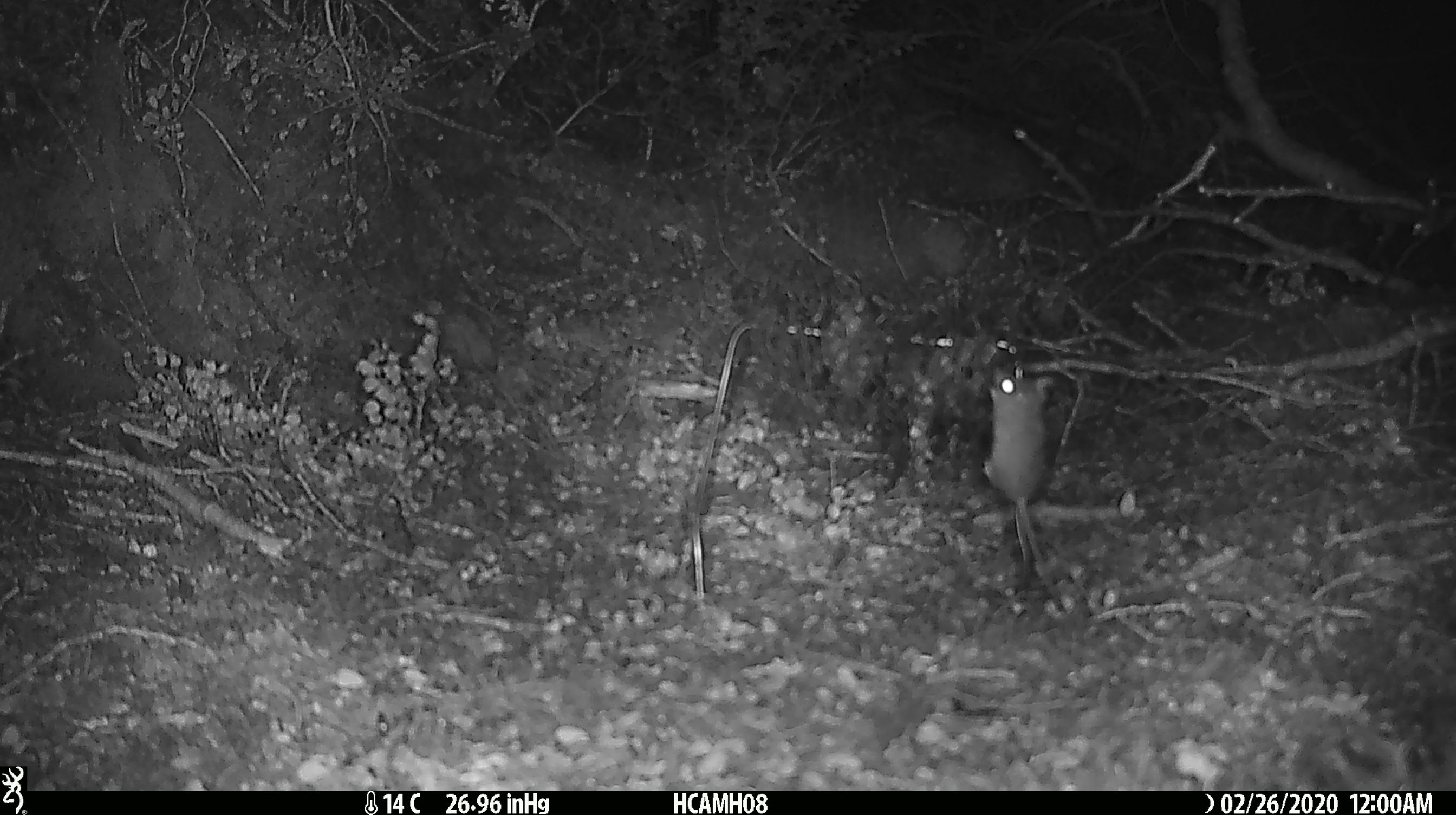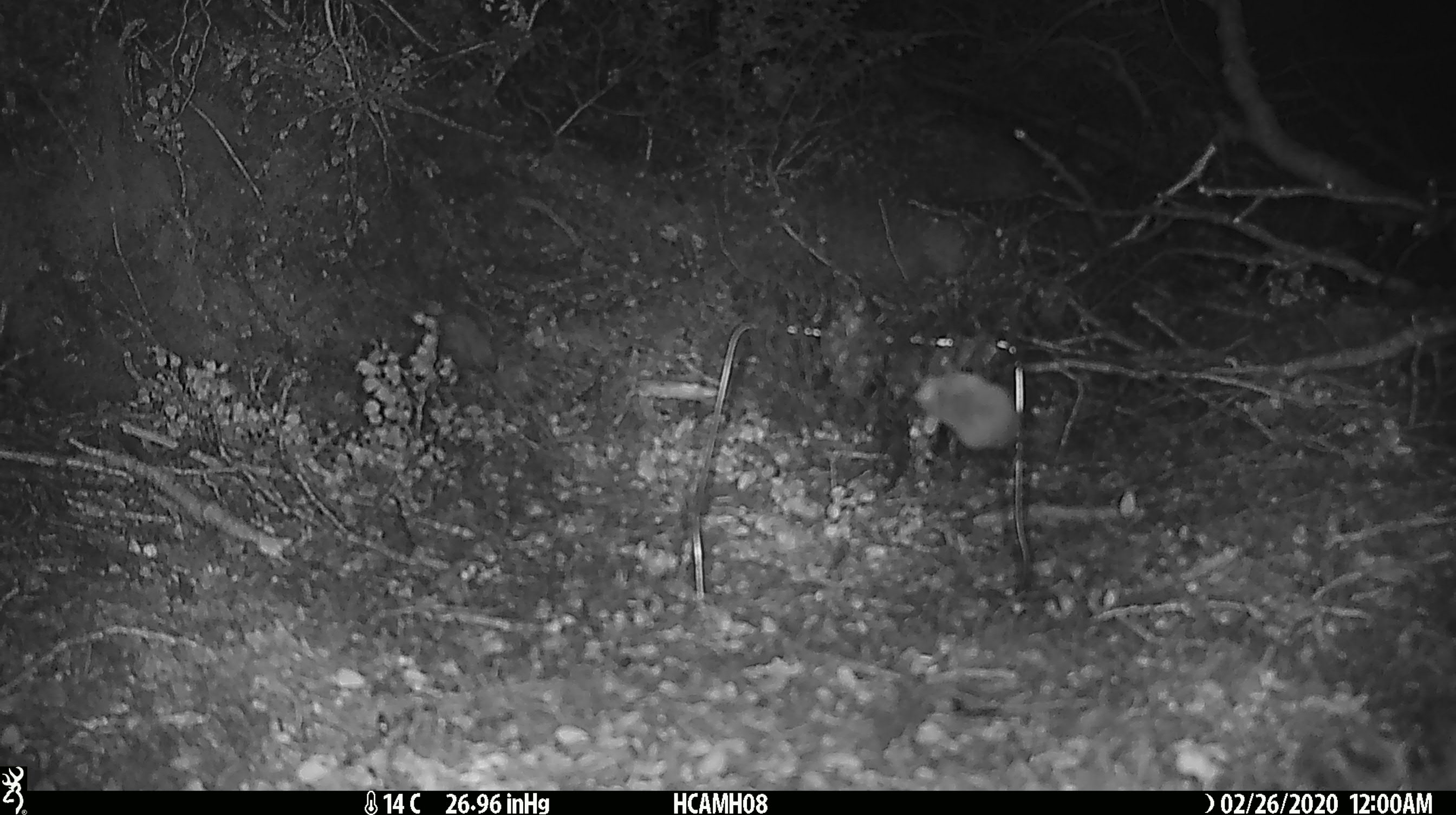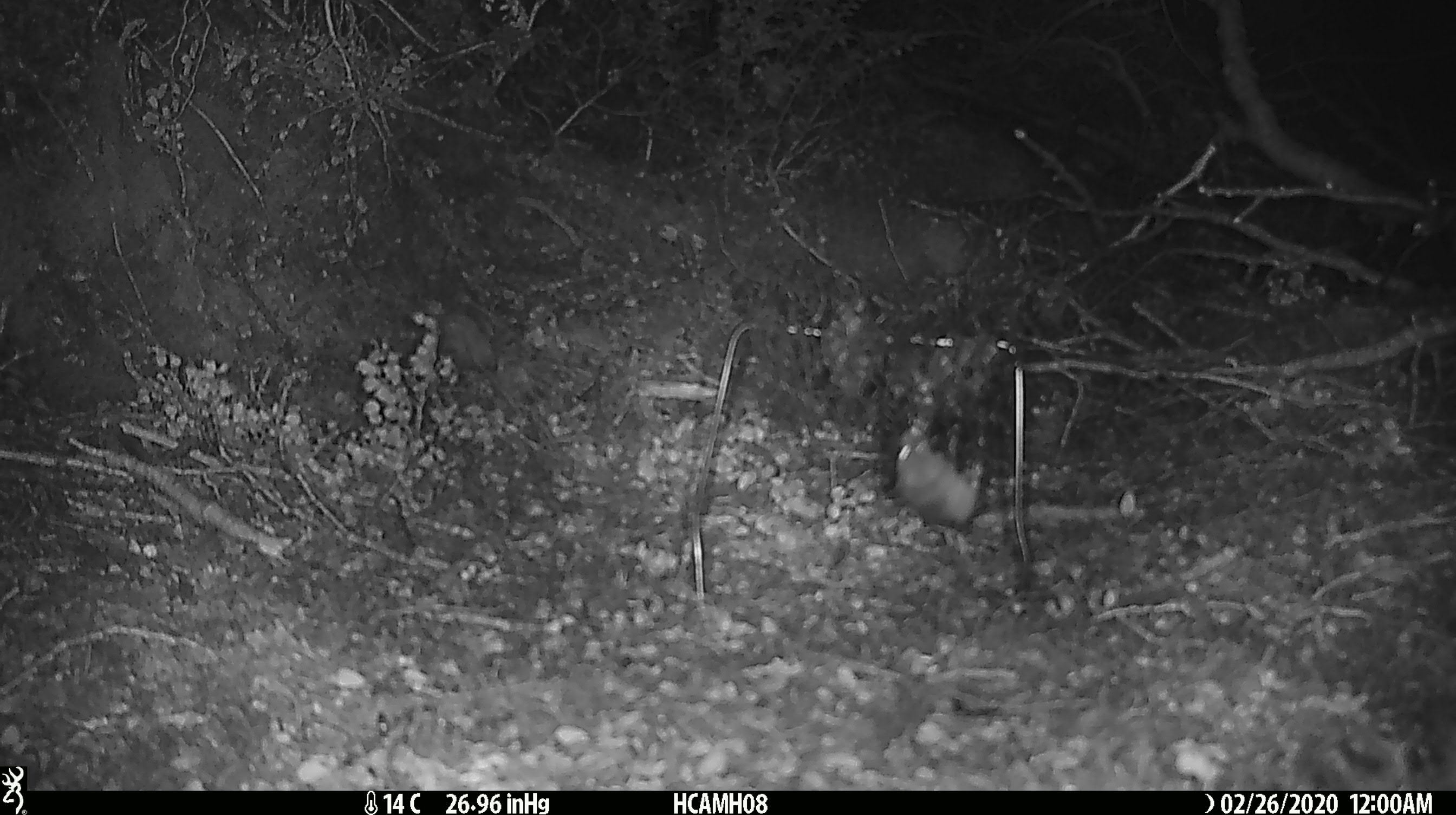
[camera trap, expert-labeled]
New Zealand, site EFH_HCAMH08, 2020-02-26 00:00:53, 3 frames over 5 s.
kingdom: Animalia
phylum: Chordata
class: Mammalia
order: Rodentia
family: Muridae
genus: Mus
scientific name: Mus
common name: mouse